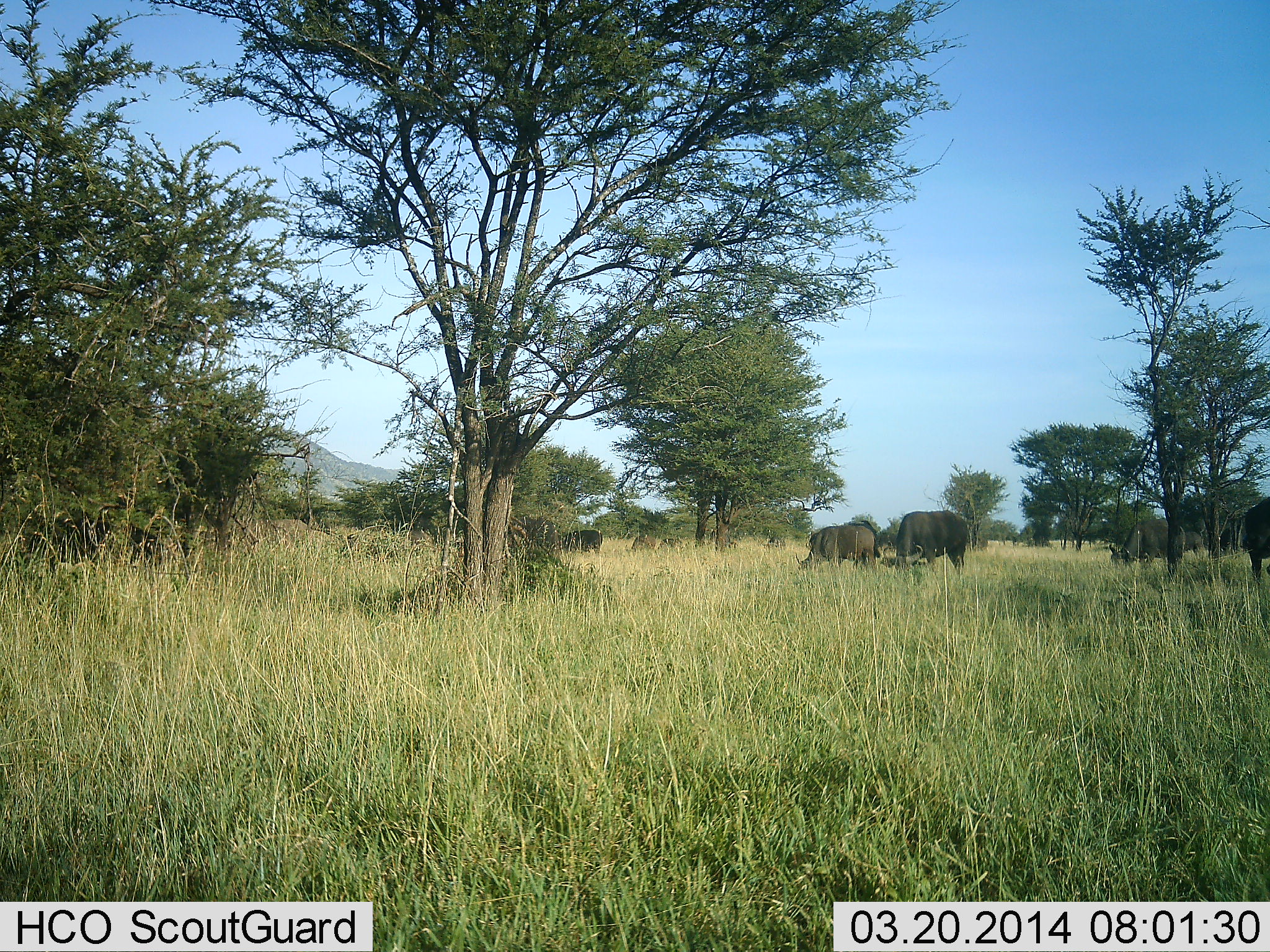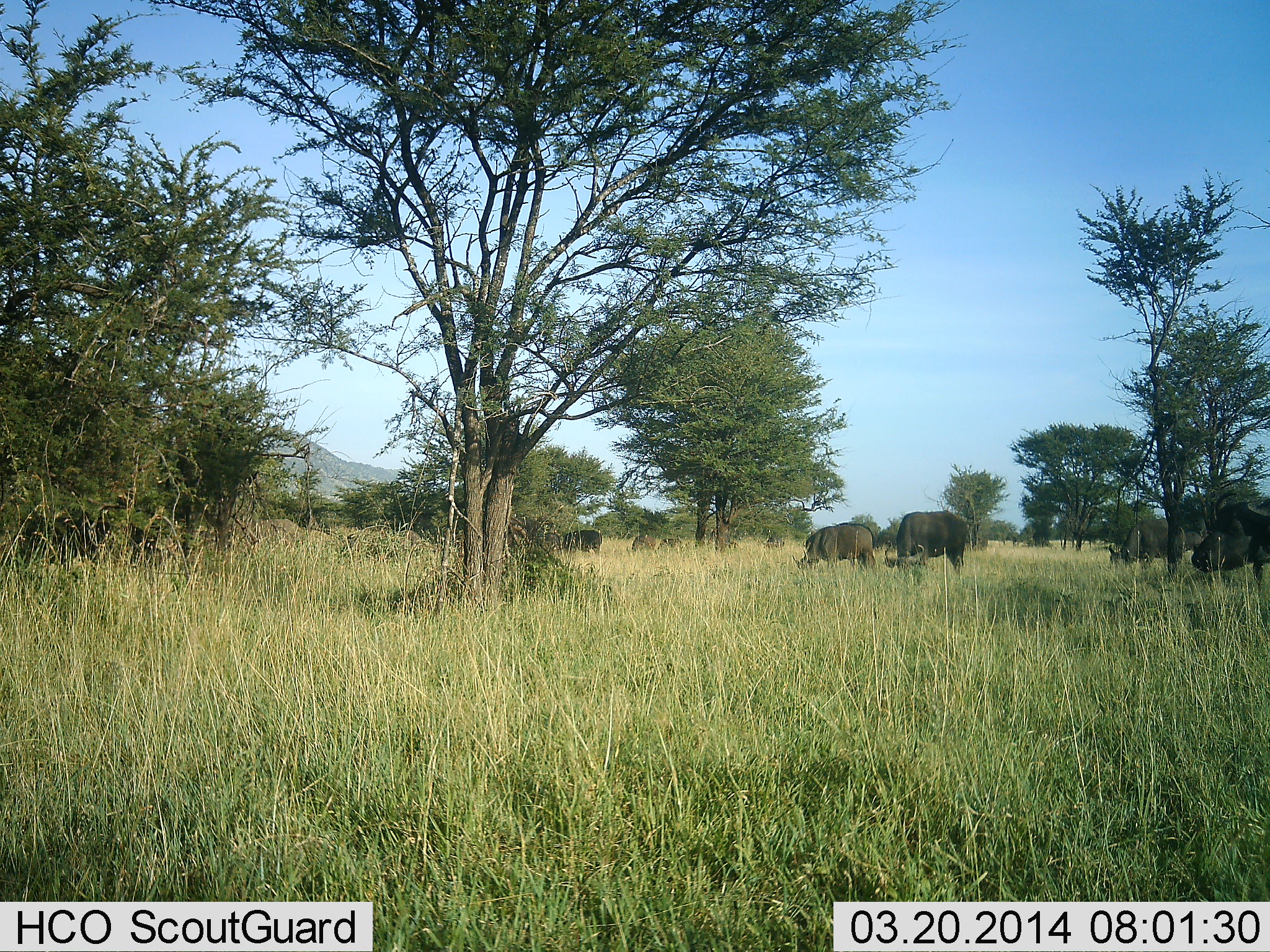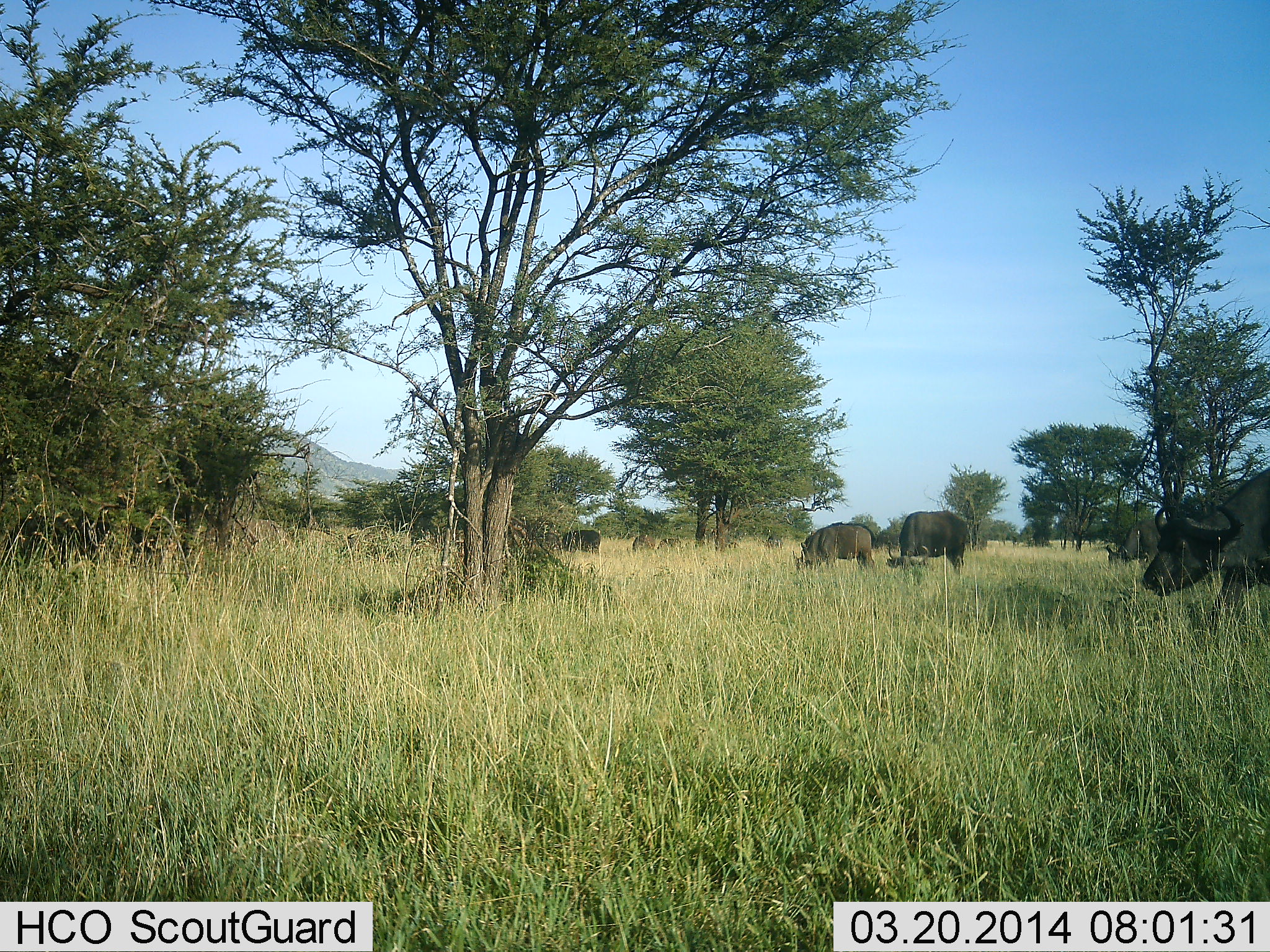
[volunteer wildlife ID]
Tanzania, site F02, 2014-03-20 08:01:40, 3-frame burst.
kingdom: Animalia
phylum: Chordata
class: Mammalia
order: Artiodactyla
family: Bovidae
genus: Syncerus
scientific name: Syncerus caffer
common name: cape buffalo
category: buffalo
Buffalo (cape buffalo) (Syncerus caffer), count 6. Behavior (volunteer vote fractions): standing 44%, resting 6%, moving 56%, interacting 0%. Young present (vote fraction): 0%. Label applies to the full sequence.